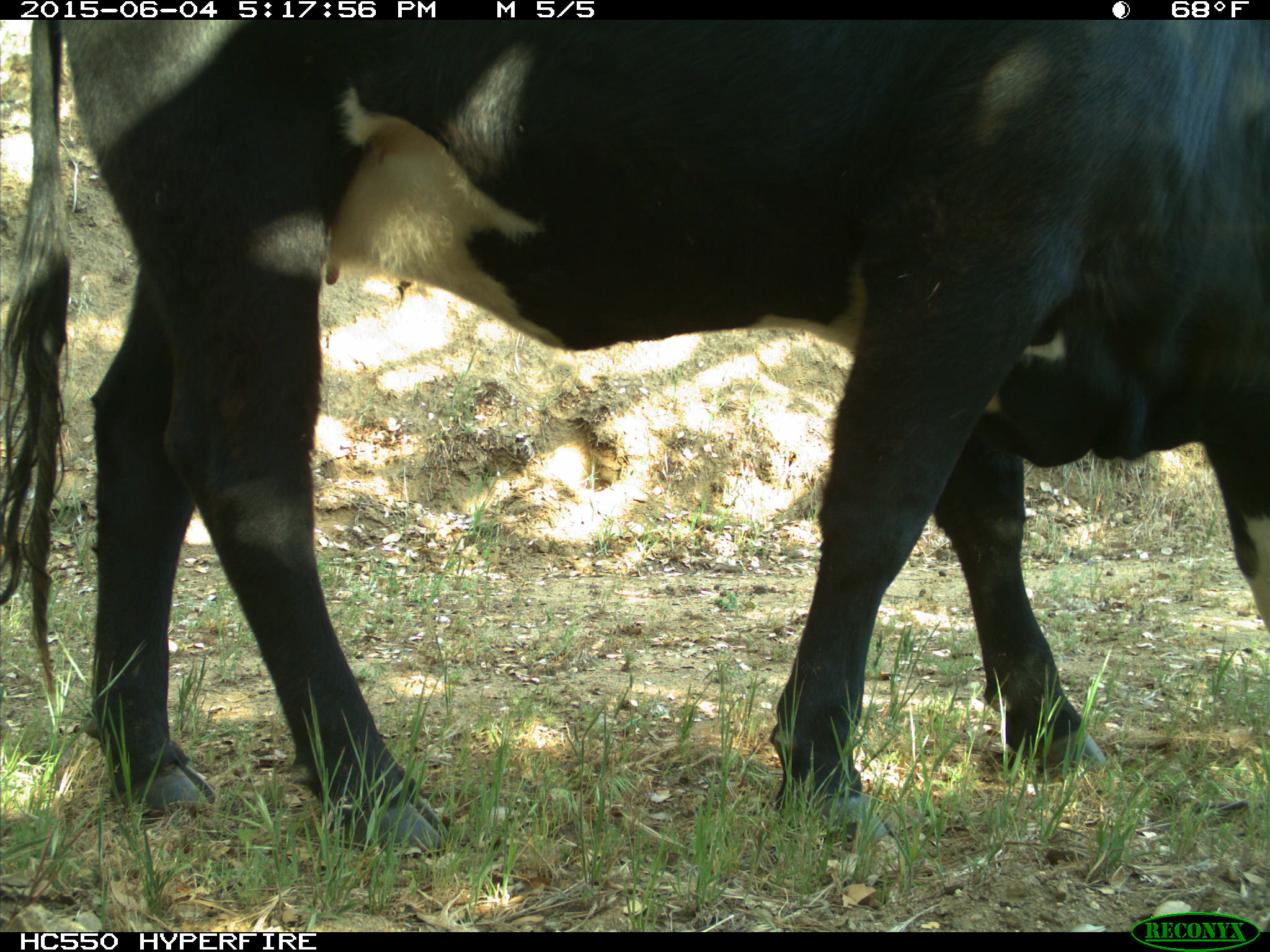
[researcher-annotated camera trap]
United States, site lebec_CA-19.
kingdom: Animalia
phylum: Chordata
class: Mammalia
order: Artiodactyla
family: Bovidae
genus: Bos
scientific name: Bos taurus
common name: domestic cow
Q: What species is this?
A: Bos taurus (domestic cow).